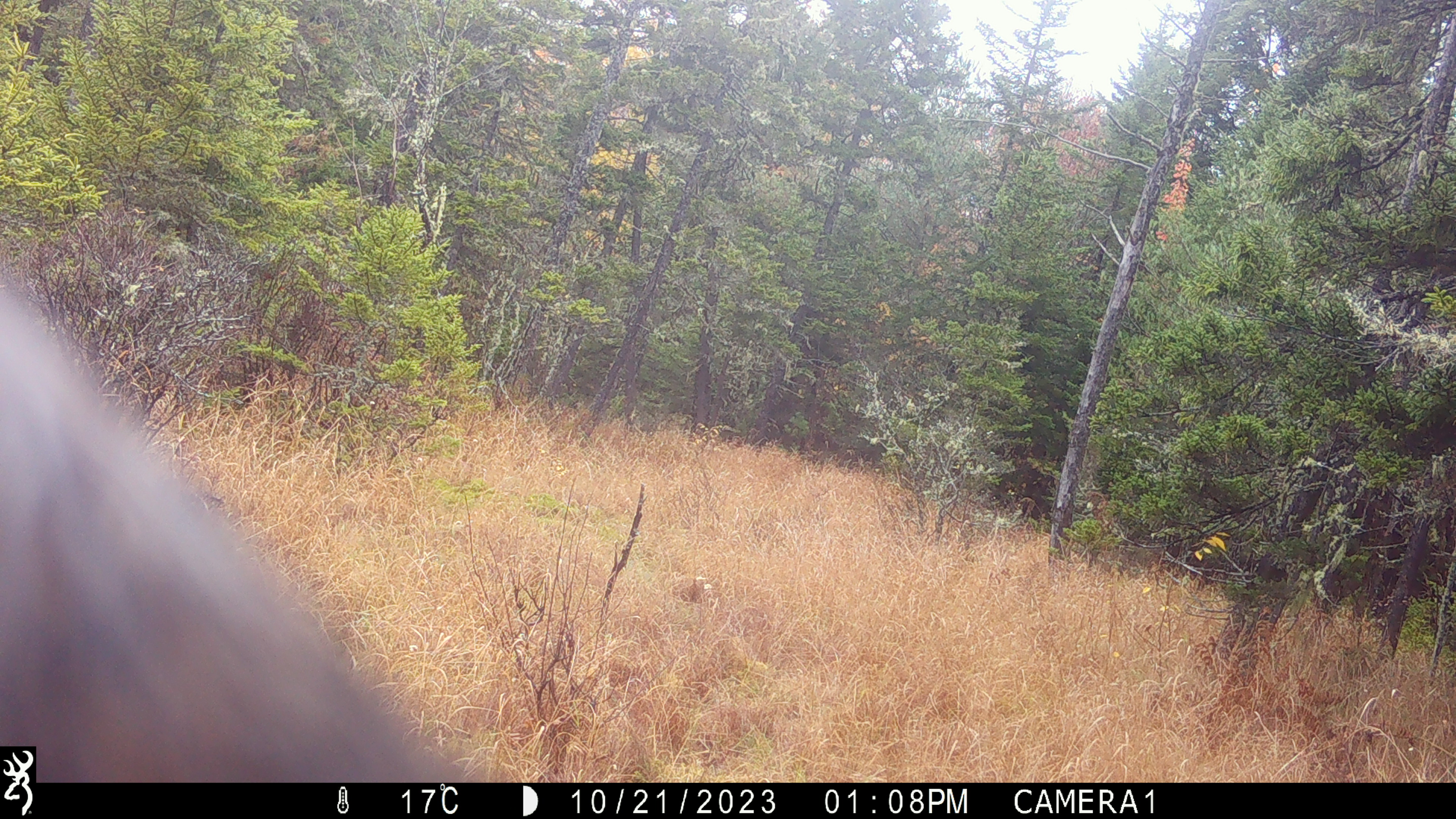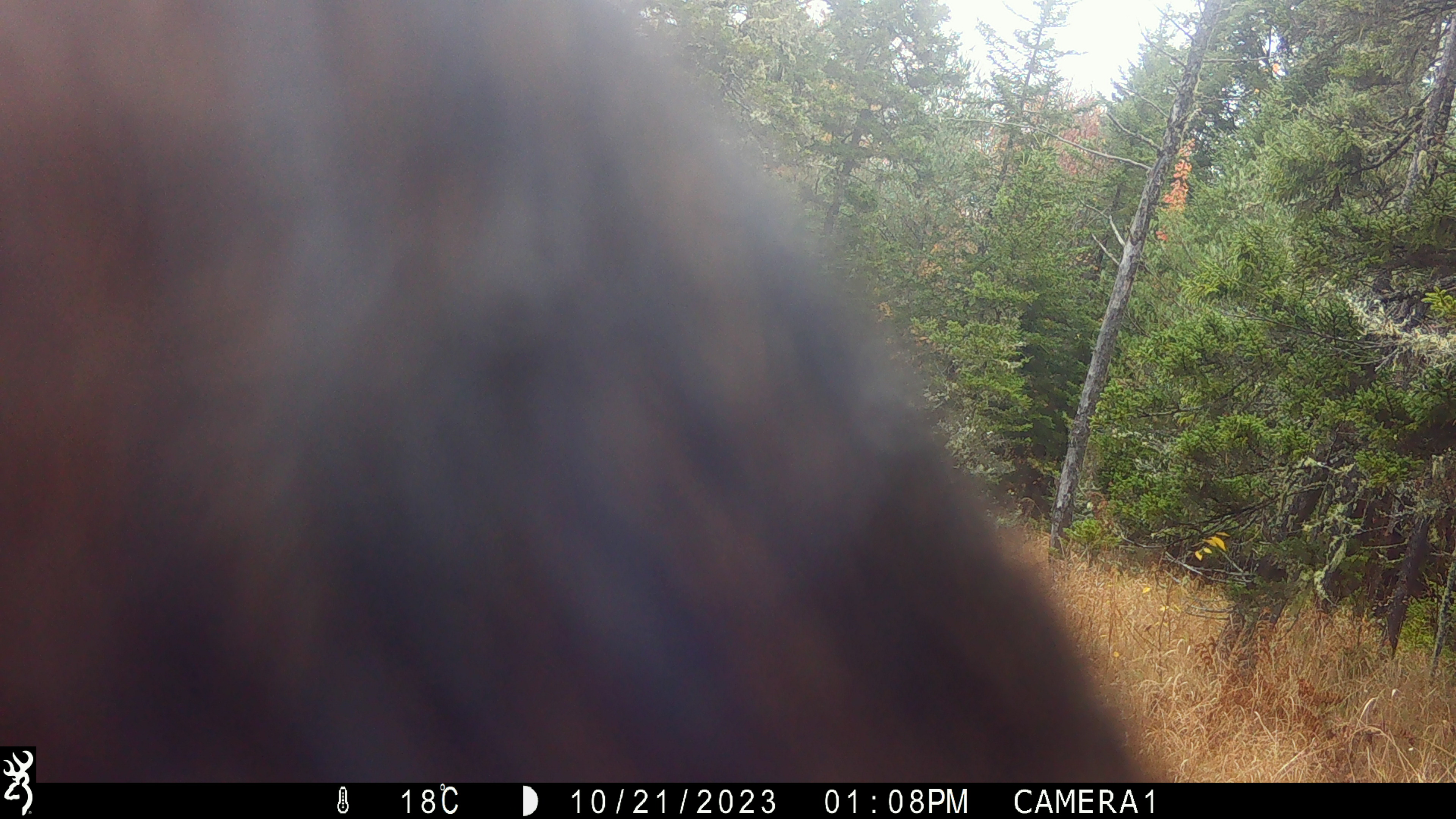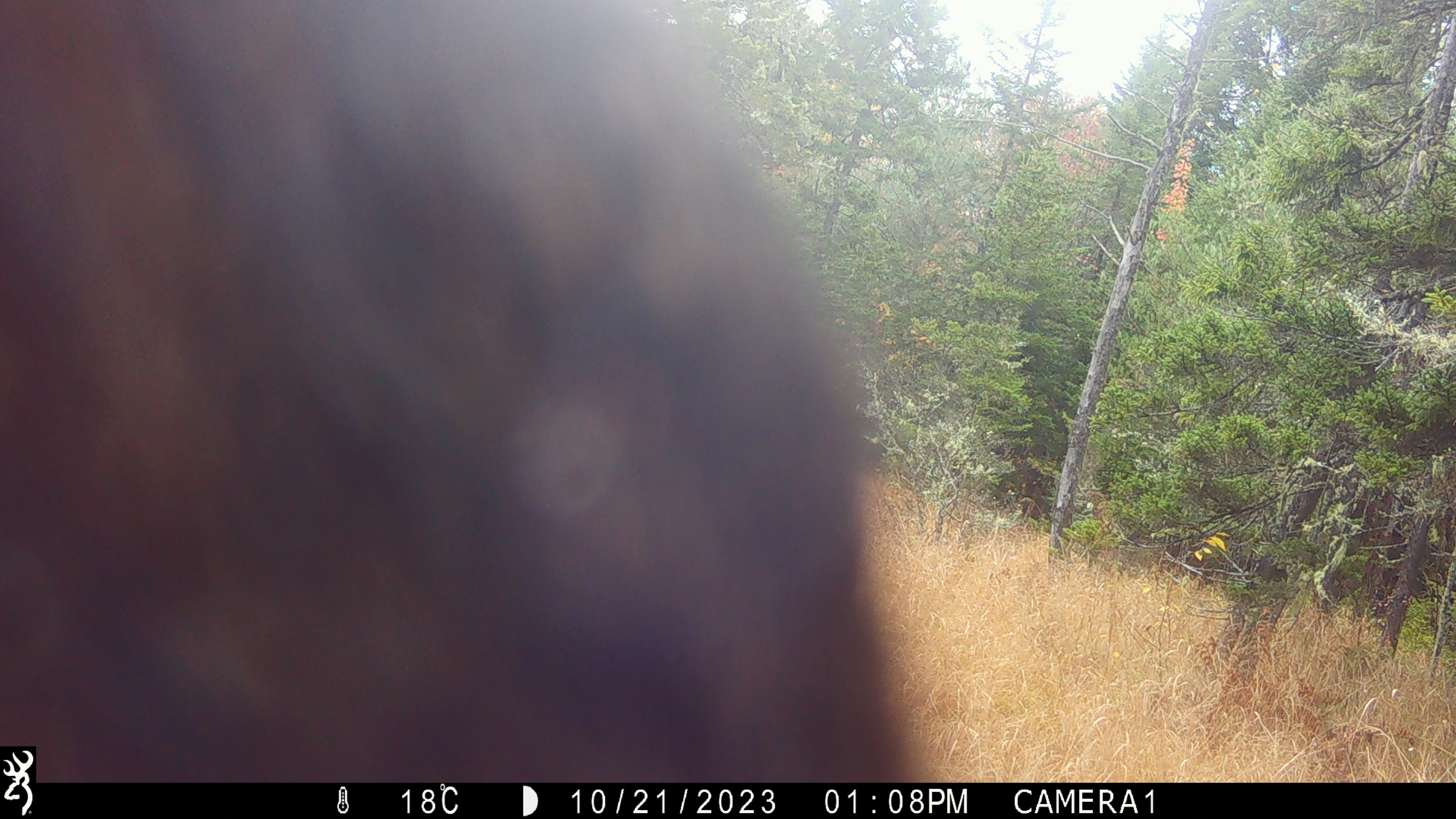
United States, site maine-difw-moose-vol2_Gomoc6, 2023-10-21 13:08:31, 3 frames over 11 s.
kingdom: Animalia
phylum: Chordata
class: Mammalia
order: Artiodactyla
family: Cervidae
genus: Alces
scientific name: Alces alces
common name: moose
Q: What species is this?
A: Moose (Alces alces).